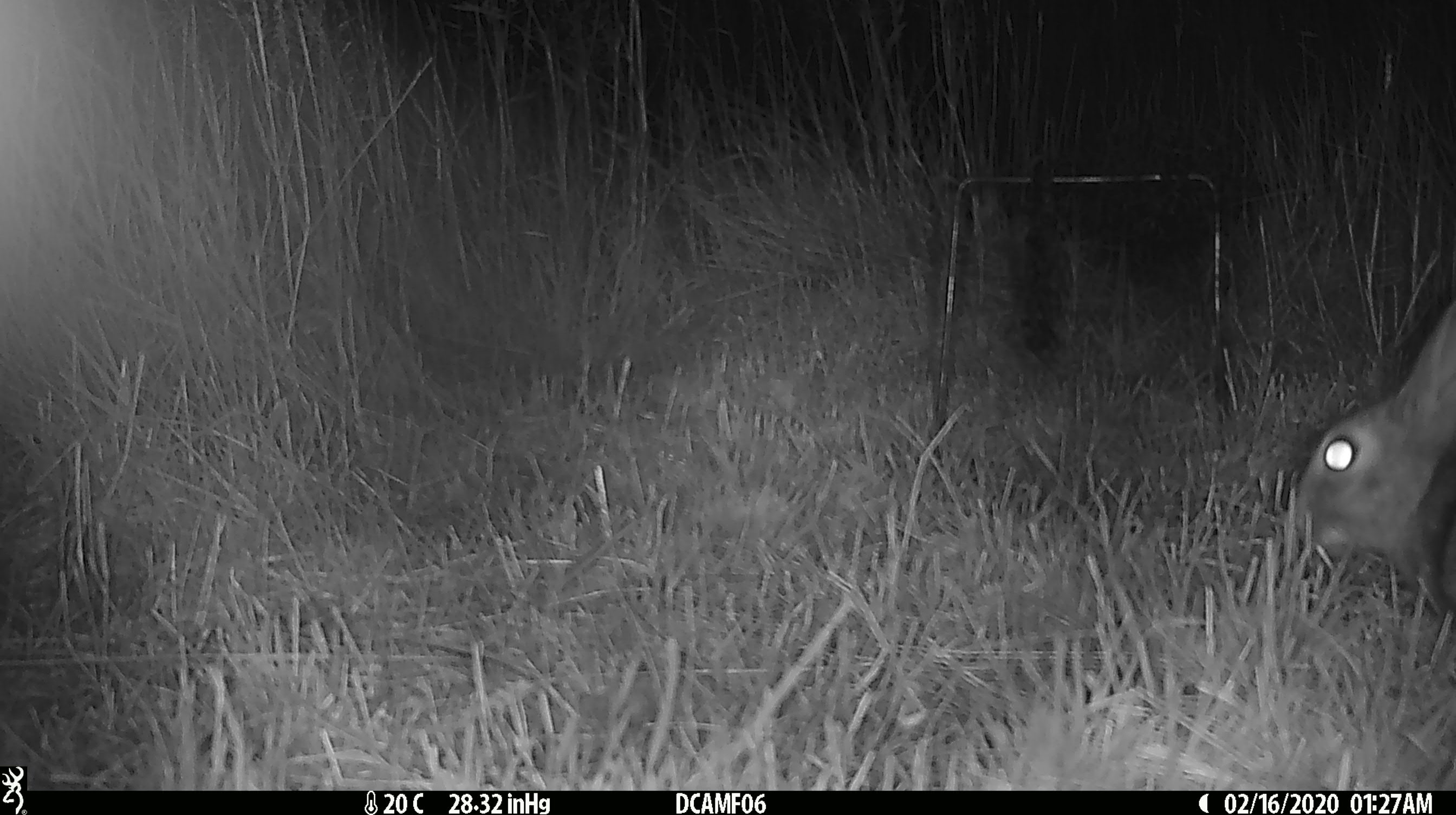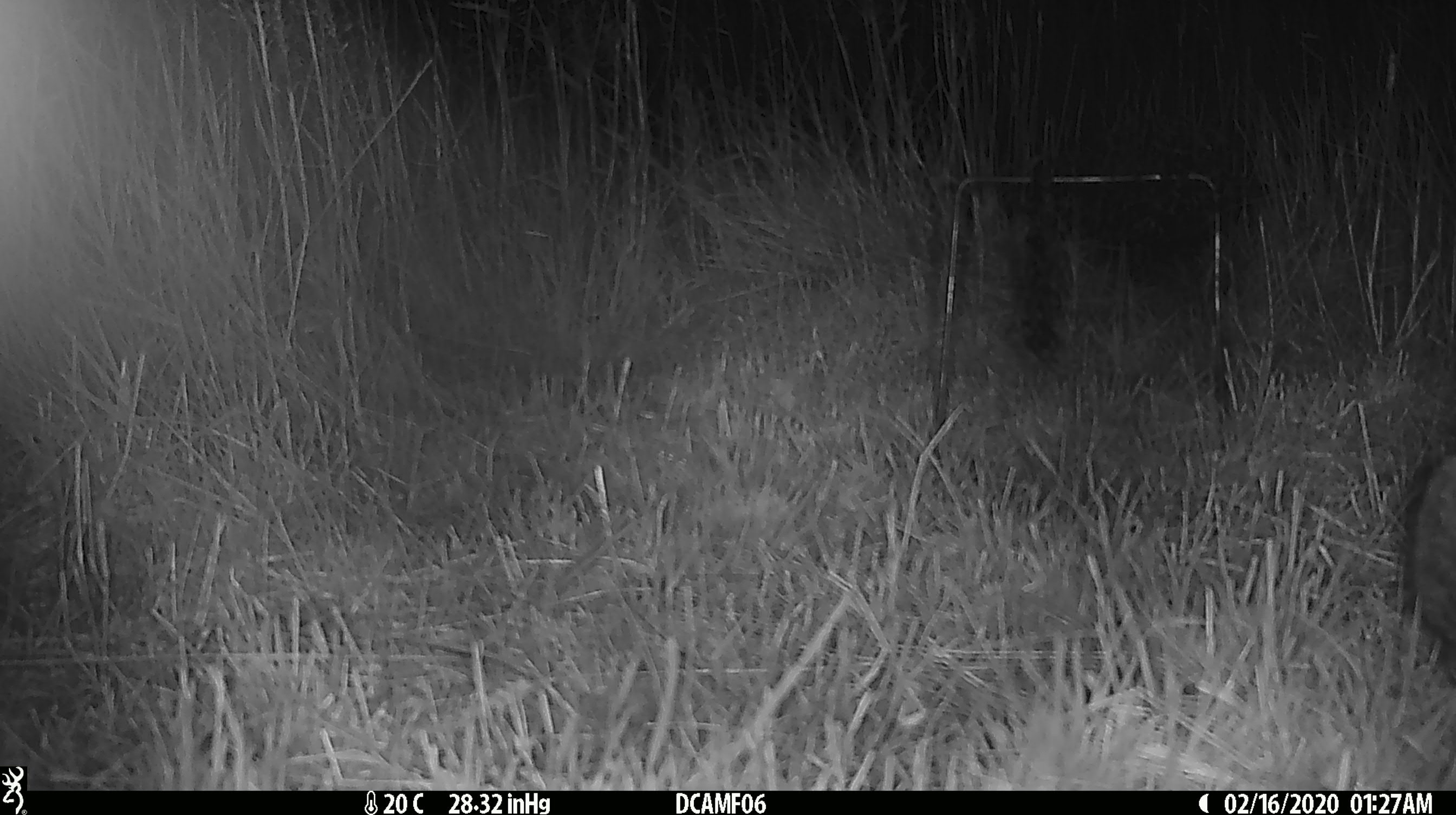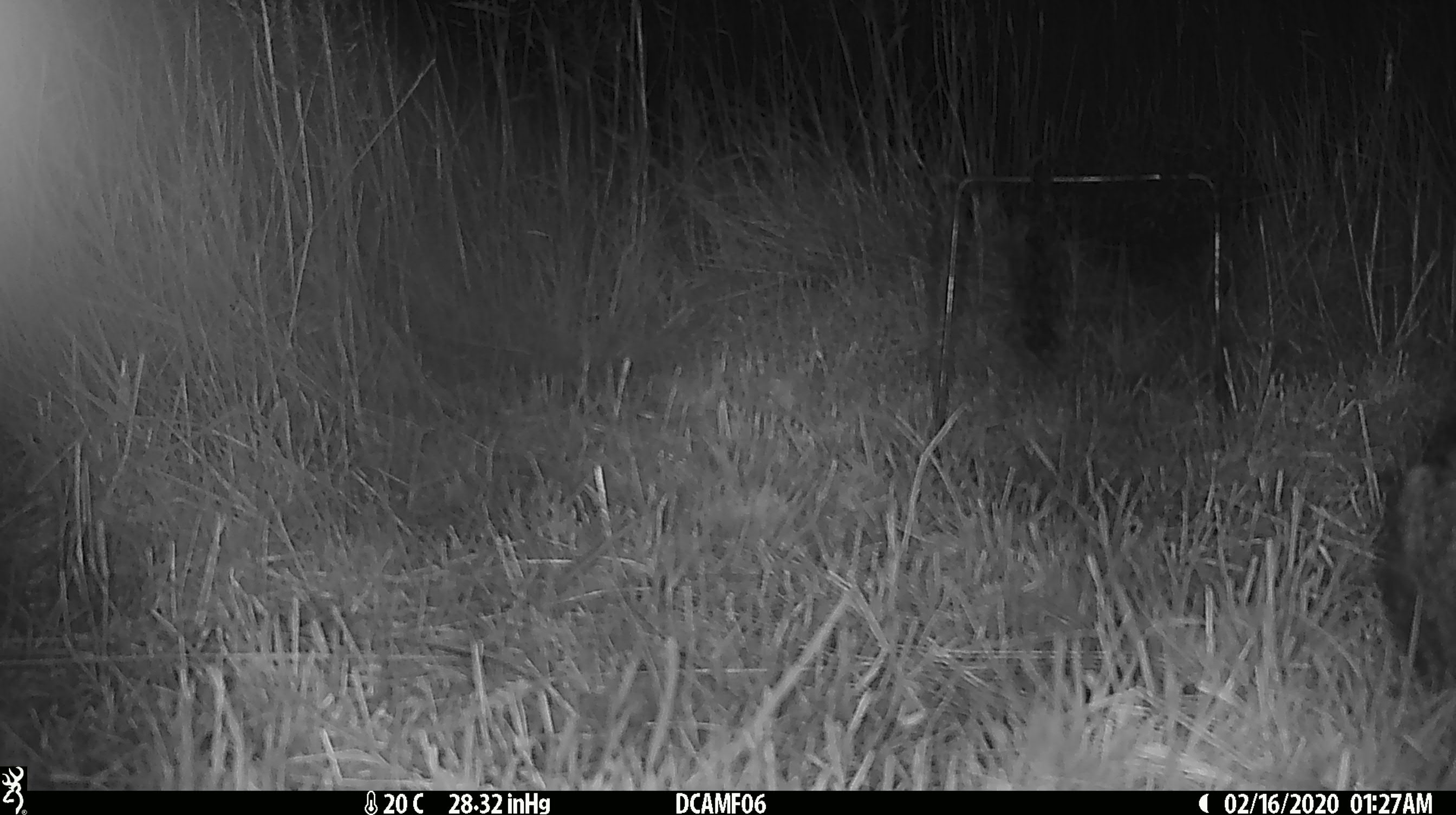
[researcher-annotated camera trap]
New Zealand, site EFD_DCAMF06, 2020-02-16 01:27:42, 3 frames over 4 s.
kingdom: Animalia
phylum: Chordata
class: Mammalia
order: Lagomorpha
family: Leporidae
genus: Oryctolagus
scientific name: Oryctolagus cuniculus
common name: european rabbit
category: rabbit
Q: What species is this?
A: Rabbit (european rabbit) (Oryctolagus cuniculus).